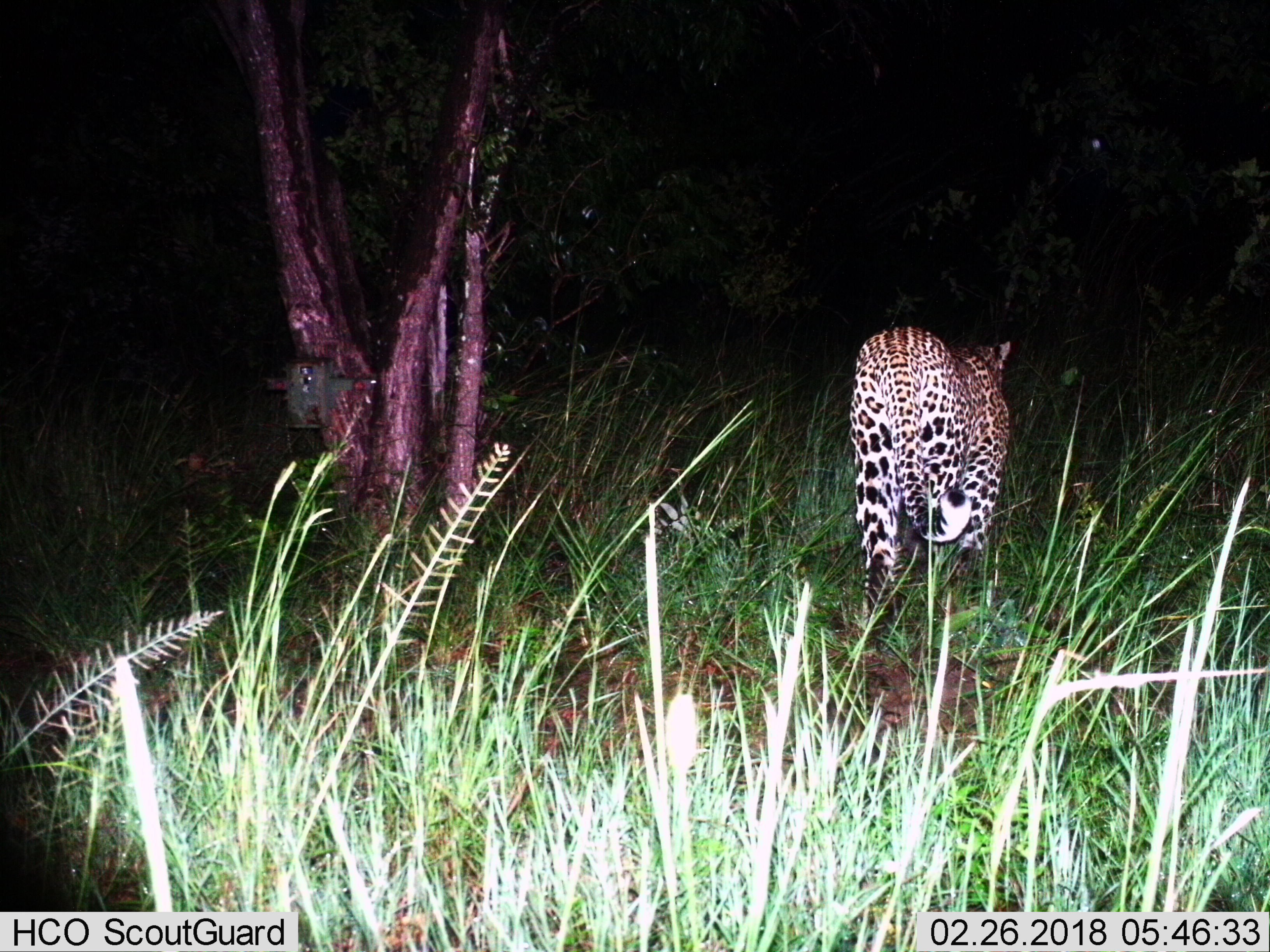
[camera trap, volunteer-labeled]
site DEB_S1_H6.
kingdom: Animalia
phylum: Chordata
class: Mammalia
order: Carnivora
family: Felidae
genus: Panthera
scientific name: Panthera pardus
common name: leopard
Leopard (Panthera pardus), count 1. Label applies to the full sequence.